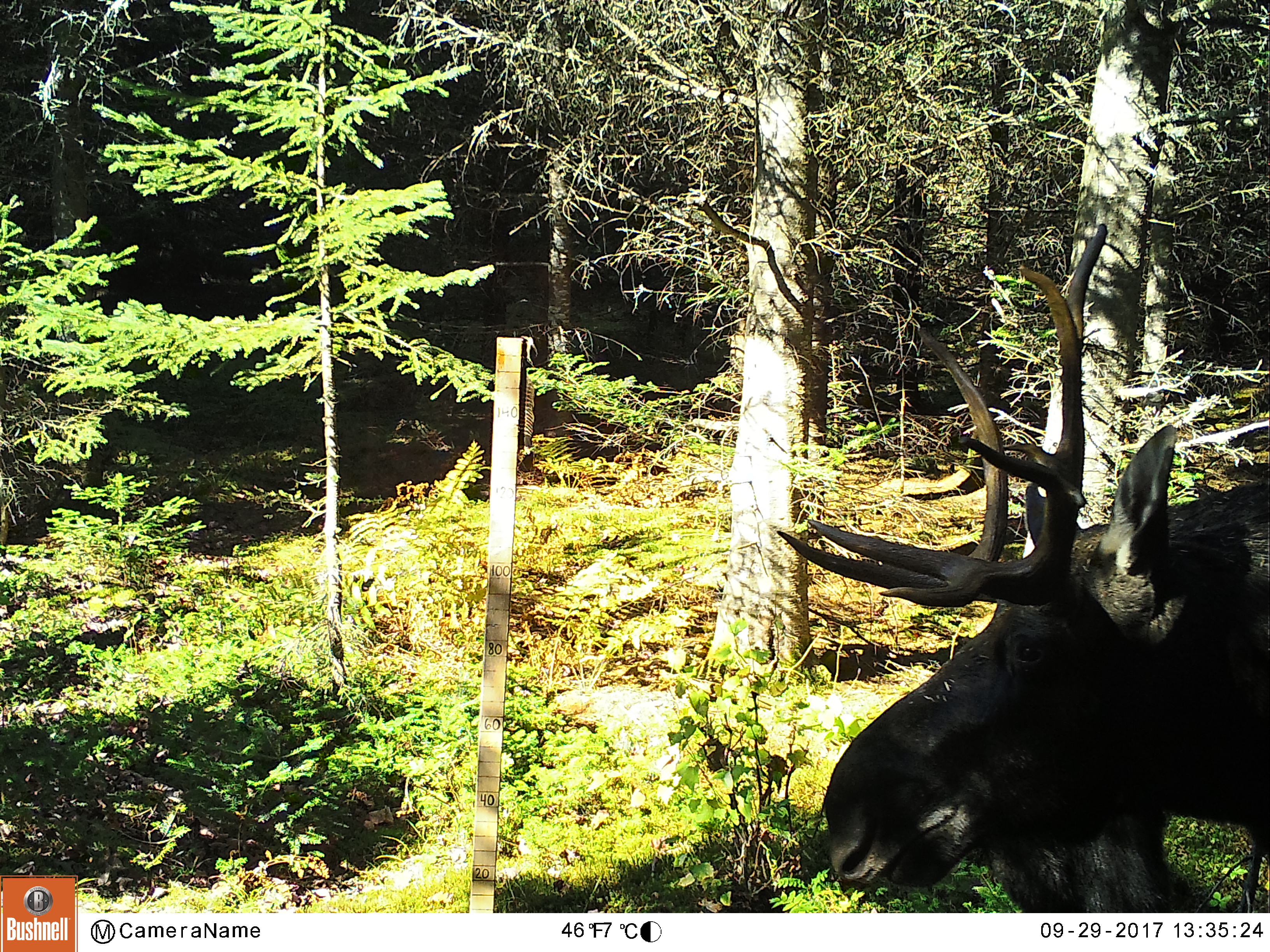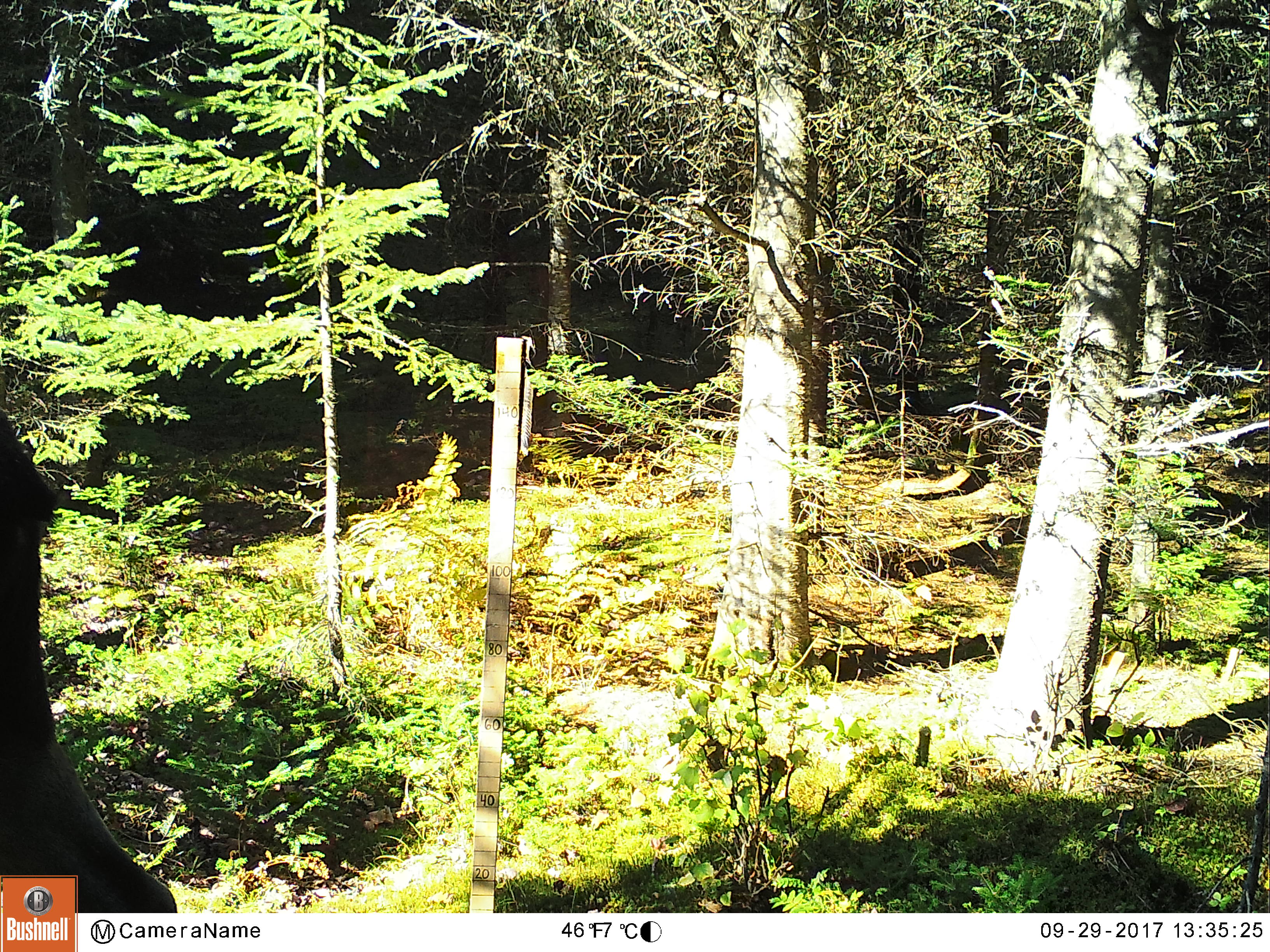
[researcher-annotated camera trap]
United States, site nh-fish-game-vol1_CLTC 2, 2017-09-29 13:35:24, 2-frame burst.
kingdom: Animalia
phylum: Chordata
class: Mammalia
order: Artiodactyla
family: Cervidae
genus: Alces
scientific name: Alces alces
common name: moose